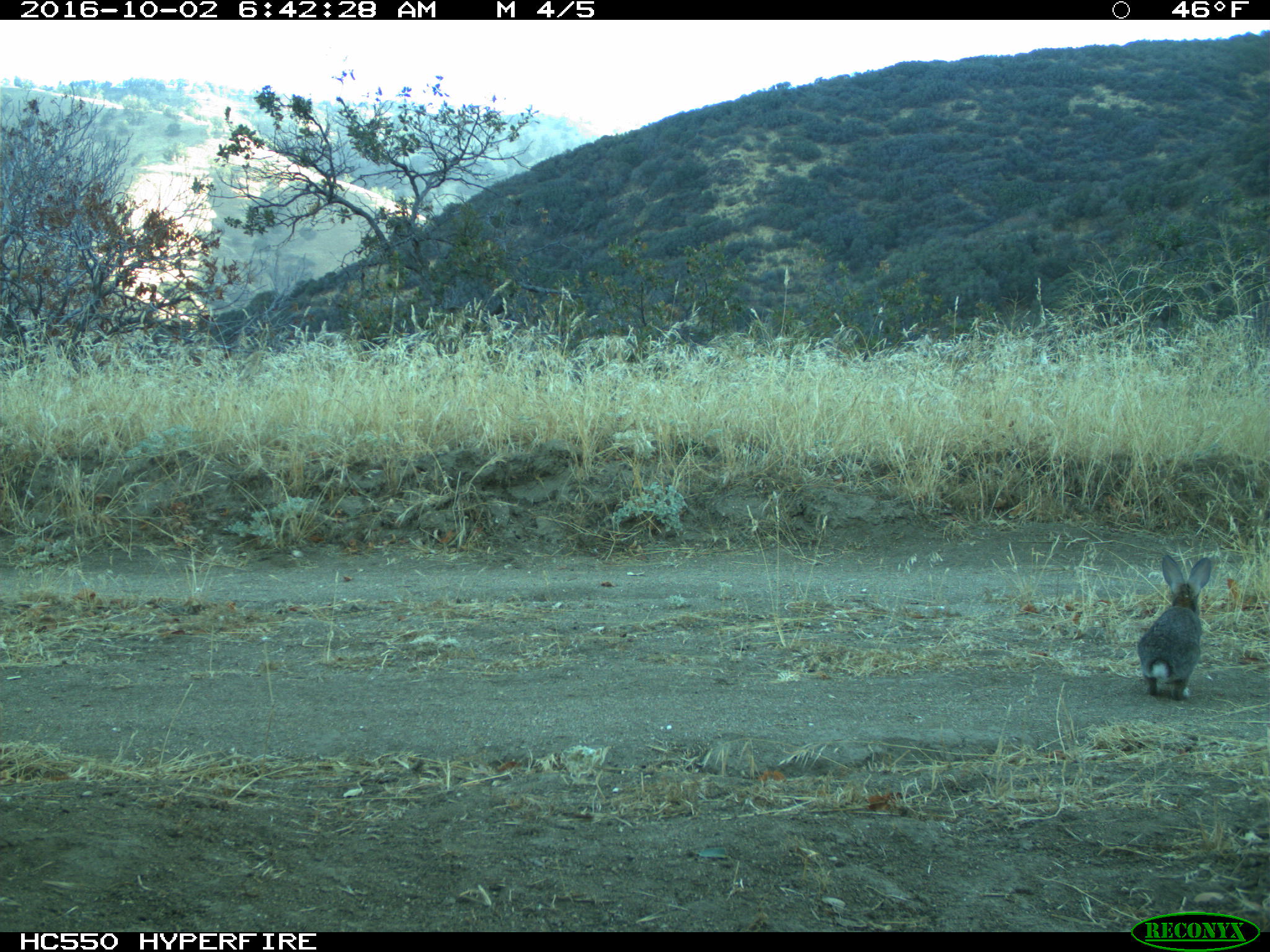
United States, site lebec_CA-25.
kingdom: Animalia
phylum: Chordata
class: Mammalia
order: Lagomorpha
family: Leporidae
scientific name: Leporidae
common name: rabbits and hares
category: unidentified rabbit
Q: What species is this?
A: Unidentified rabbit (rabbits and hares) (Leporidae).